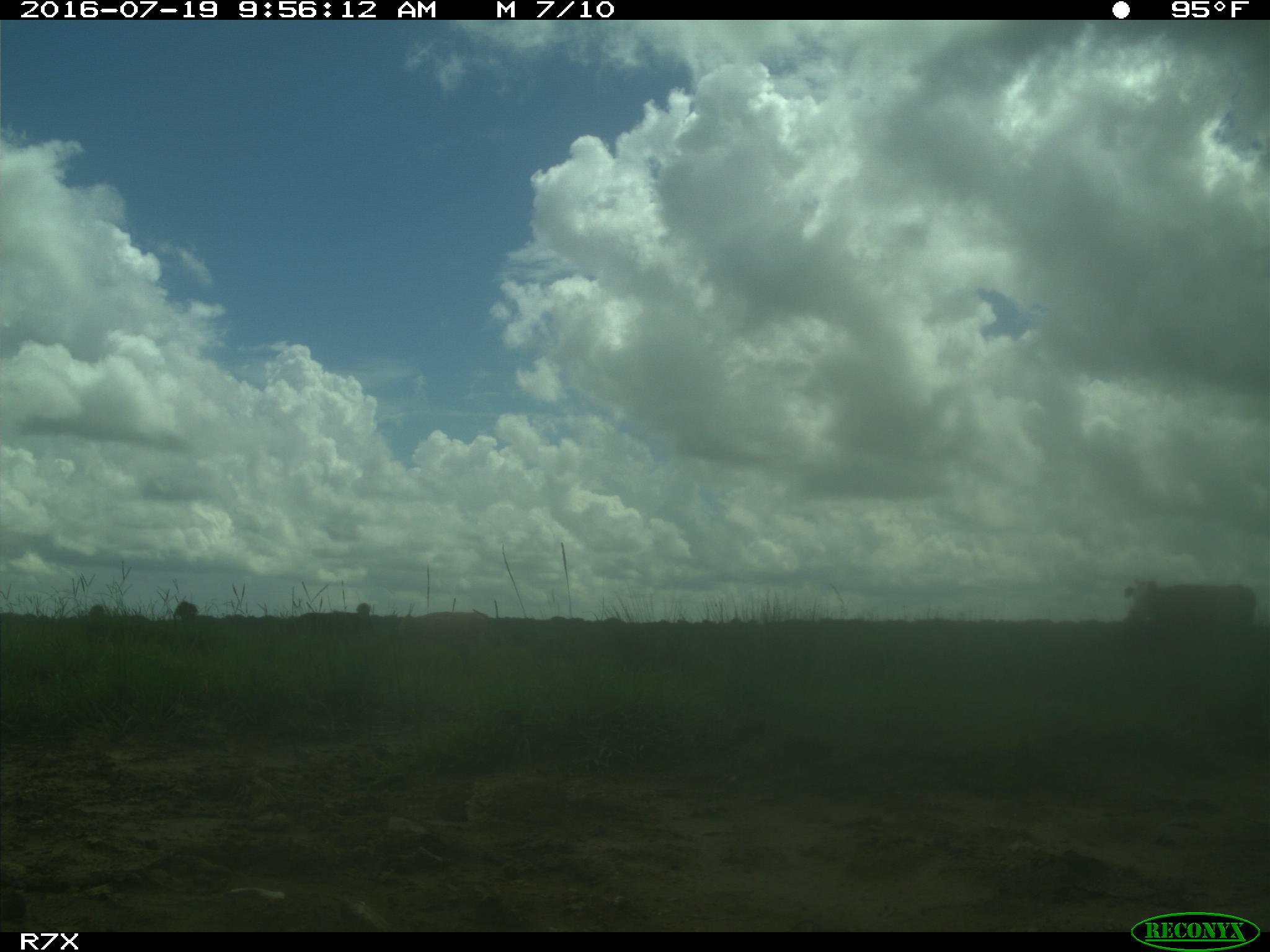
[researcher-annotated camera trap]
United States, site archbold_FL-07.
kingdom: Animalia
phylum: Chordata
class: Mammalia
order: Artiodactyla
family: Bovidae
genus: Bos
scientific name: Bos taurus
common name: domestic cow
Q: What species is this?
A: Bos taurus (domestic cow).